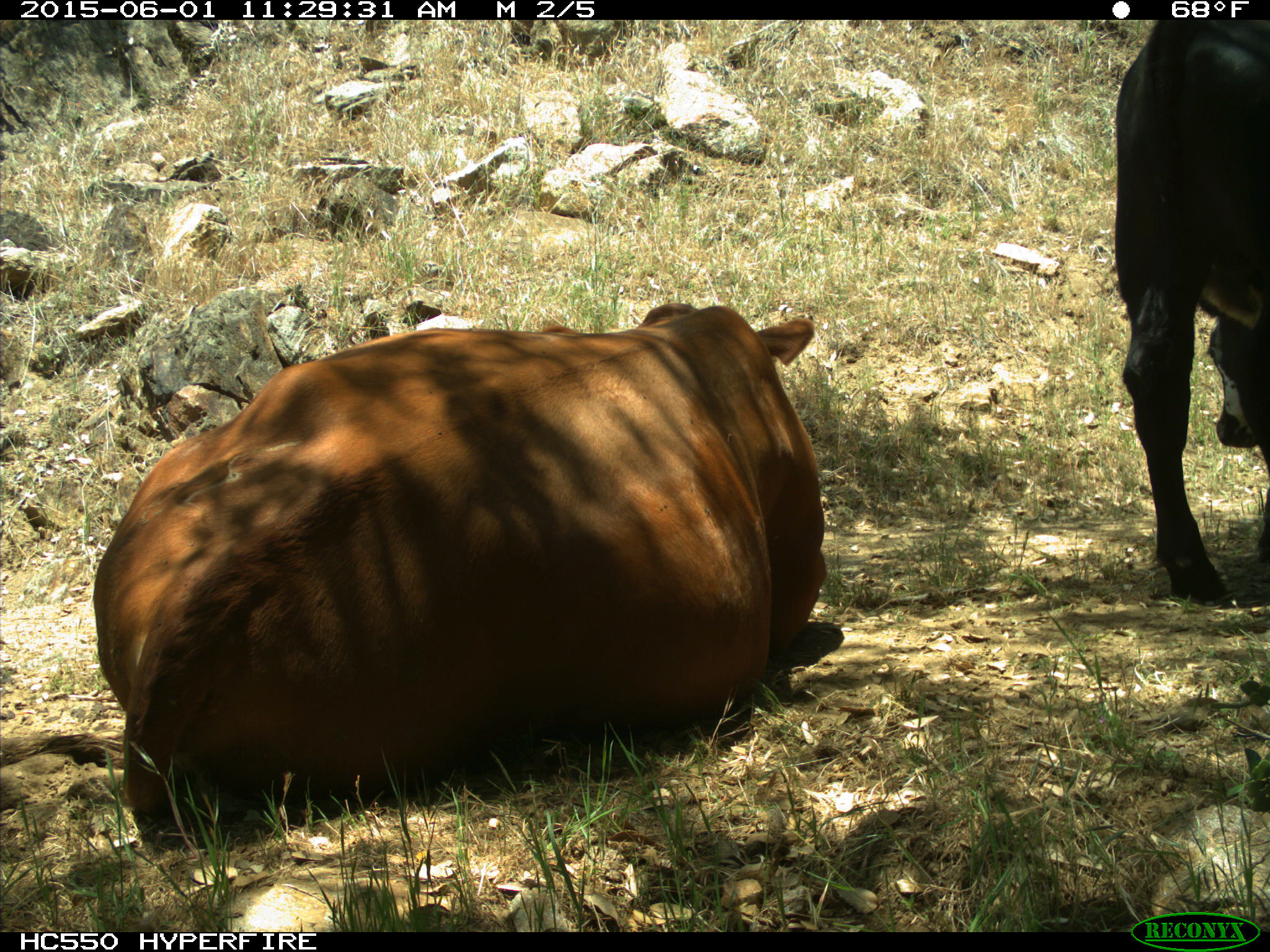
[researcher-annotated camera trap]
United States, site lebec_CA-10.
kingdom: Animalia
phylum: Chordata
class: Mammalia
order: Artiodactyla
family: Bovidae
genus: Bos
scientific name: Bos taurus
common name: domestic cow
Bos taurus (domestic cow).